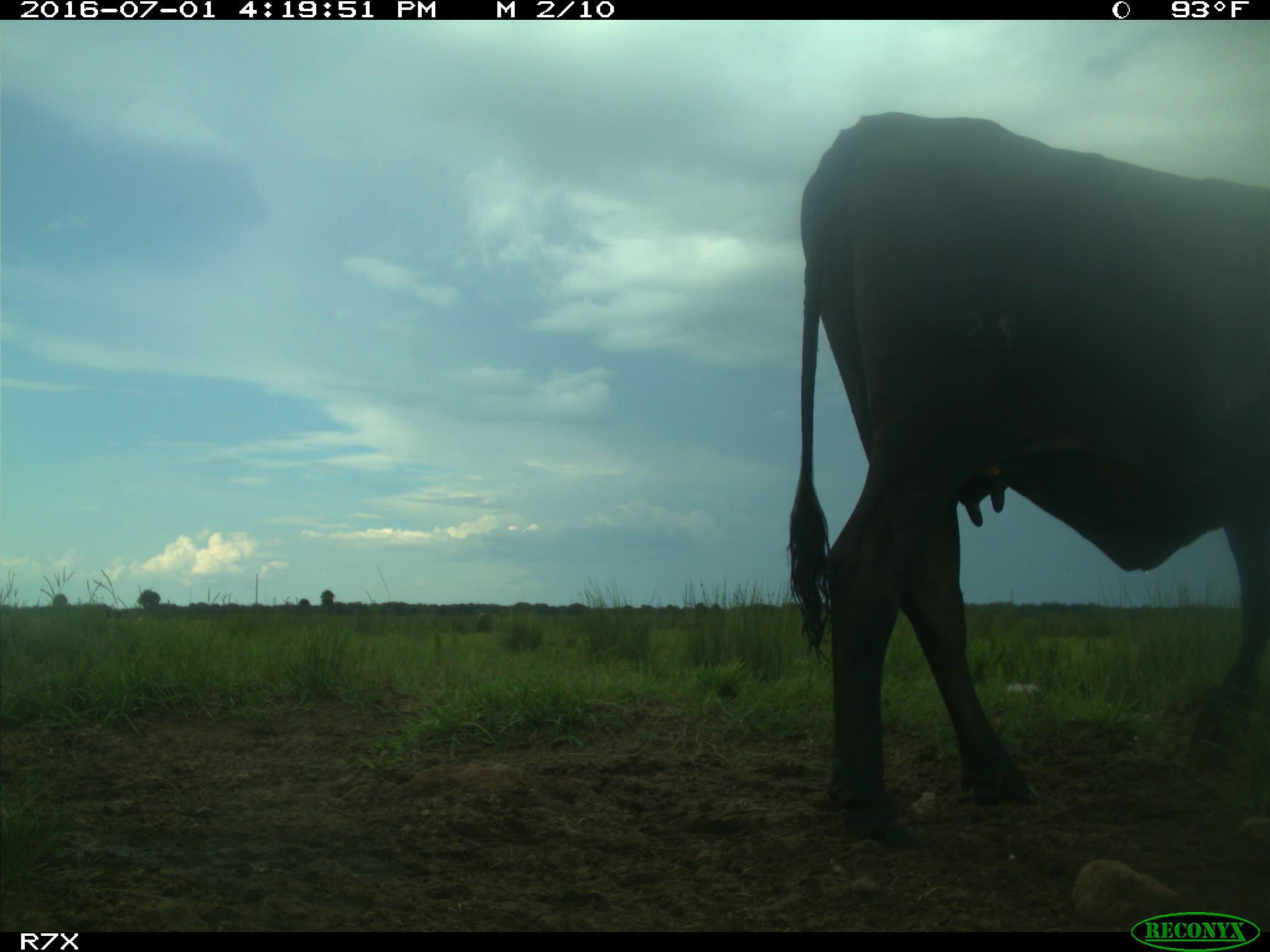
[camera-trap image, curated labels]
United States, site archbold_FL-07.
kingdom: Animalia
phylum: Chordata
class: Mammalia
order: Artiodactyla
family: Bovidae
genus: Bos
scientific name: Bos taurus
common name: domestic cow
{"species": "Bos taurus (domestic cow)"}